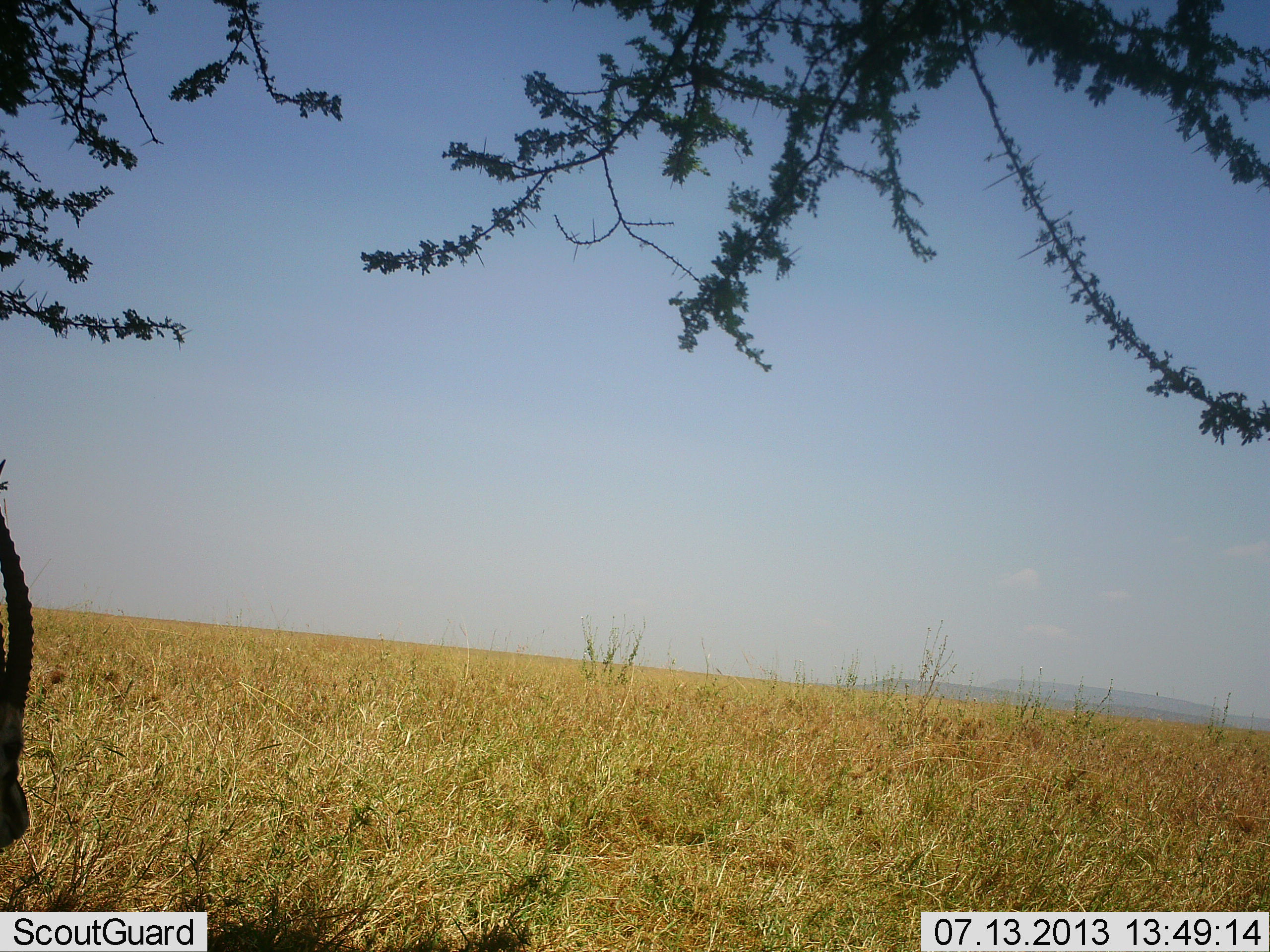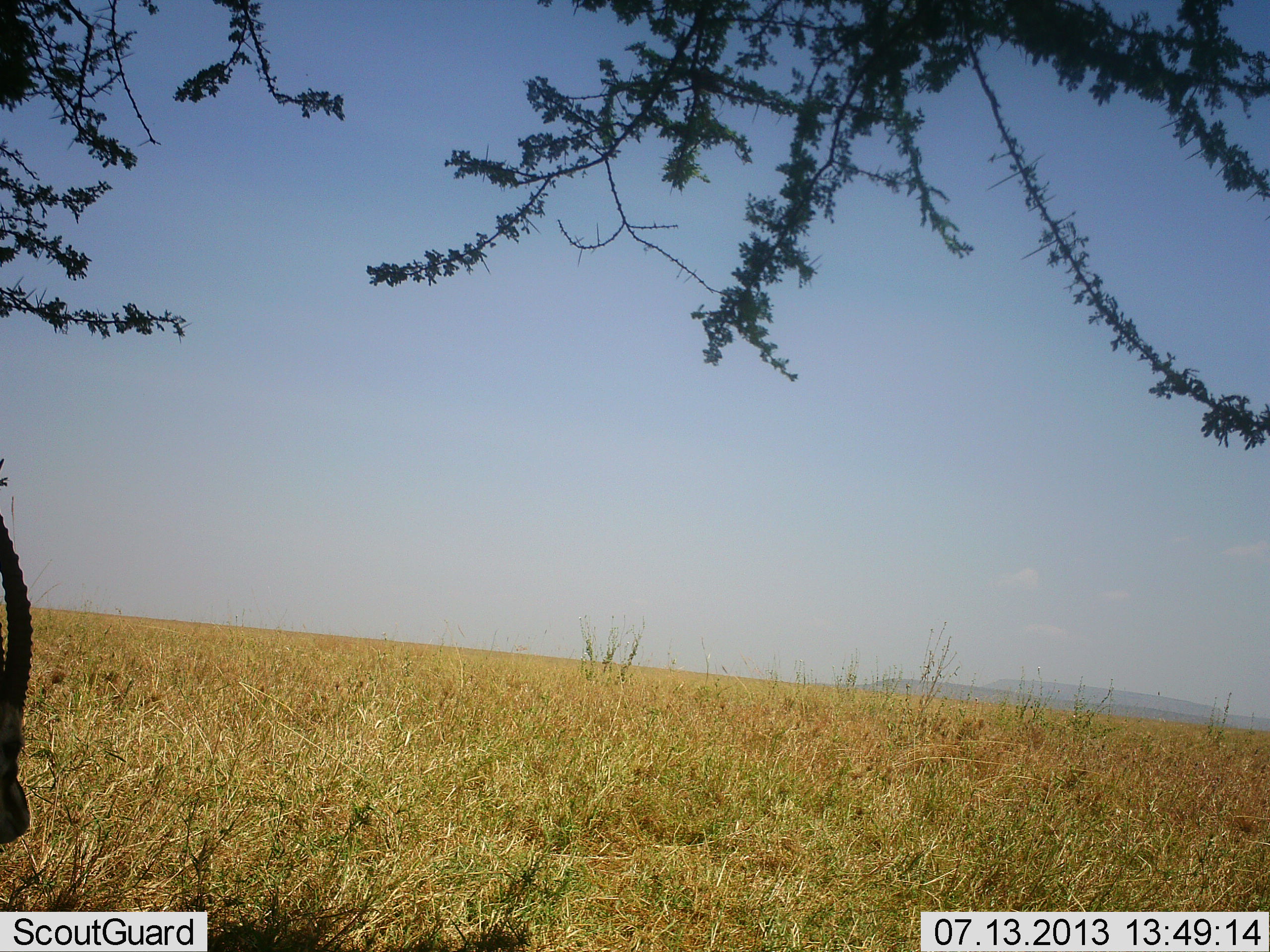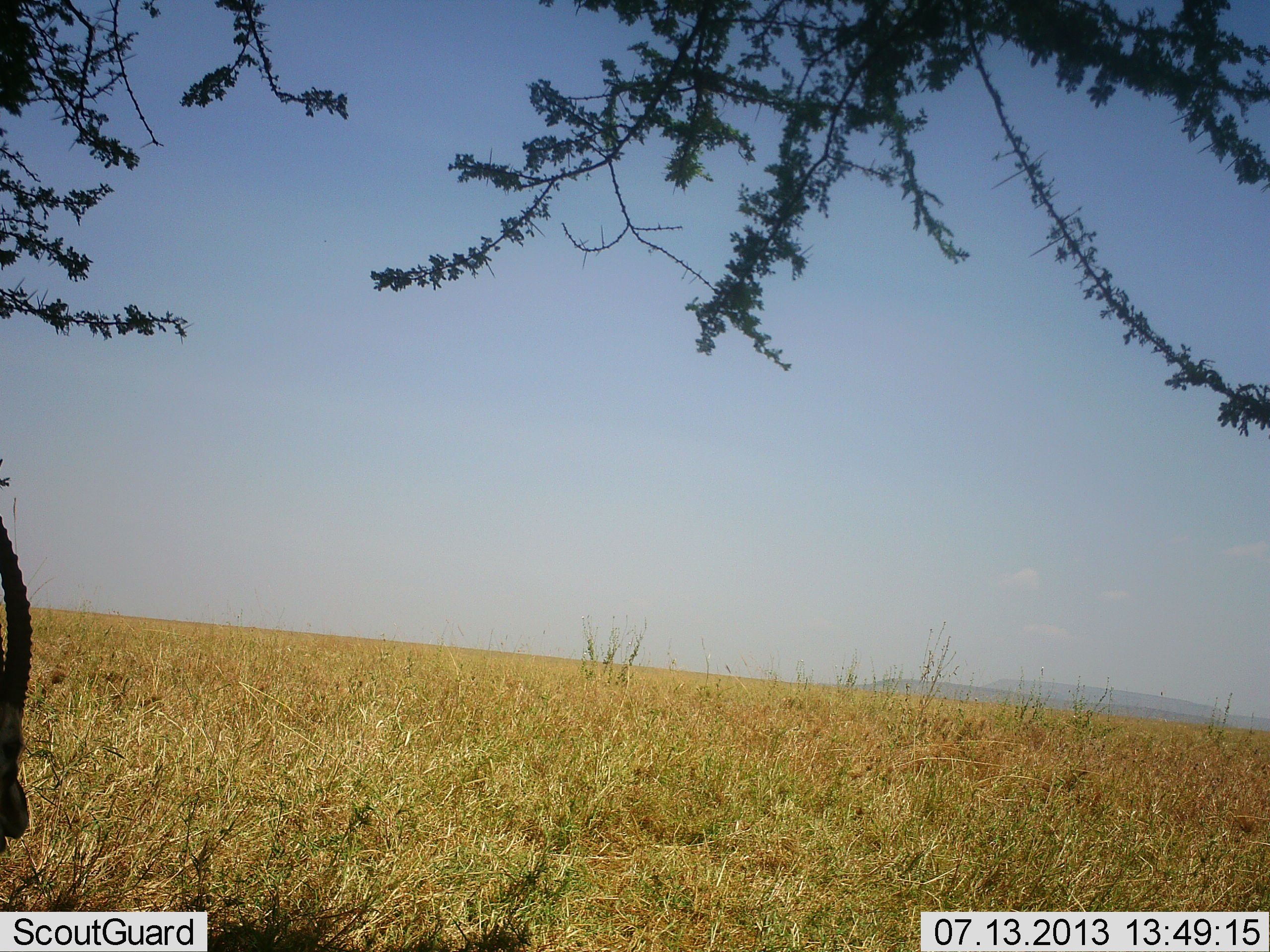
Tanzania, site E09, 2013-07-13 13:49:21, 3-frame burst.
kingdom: Animalia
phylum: Chordata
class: Mammalia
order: Artiodactyla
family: Bovidae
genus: Eudorcas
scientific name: Eudorcas thomsonii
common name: thomson's gazelle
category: gazellethomsons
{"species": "gazellethomsons (thomson's gazelle) (Eudorcas thomsonii)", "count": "1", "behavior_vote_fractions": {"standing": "78%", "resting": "22%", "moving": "0%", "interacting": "0%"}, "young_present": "0%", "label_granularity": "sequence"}